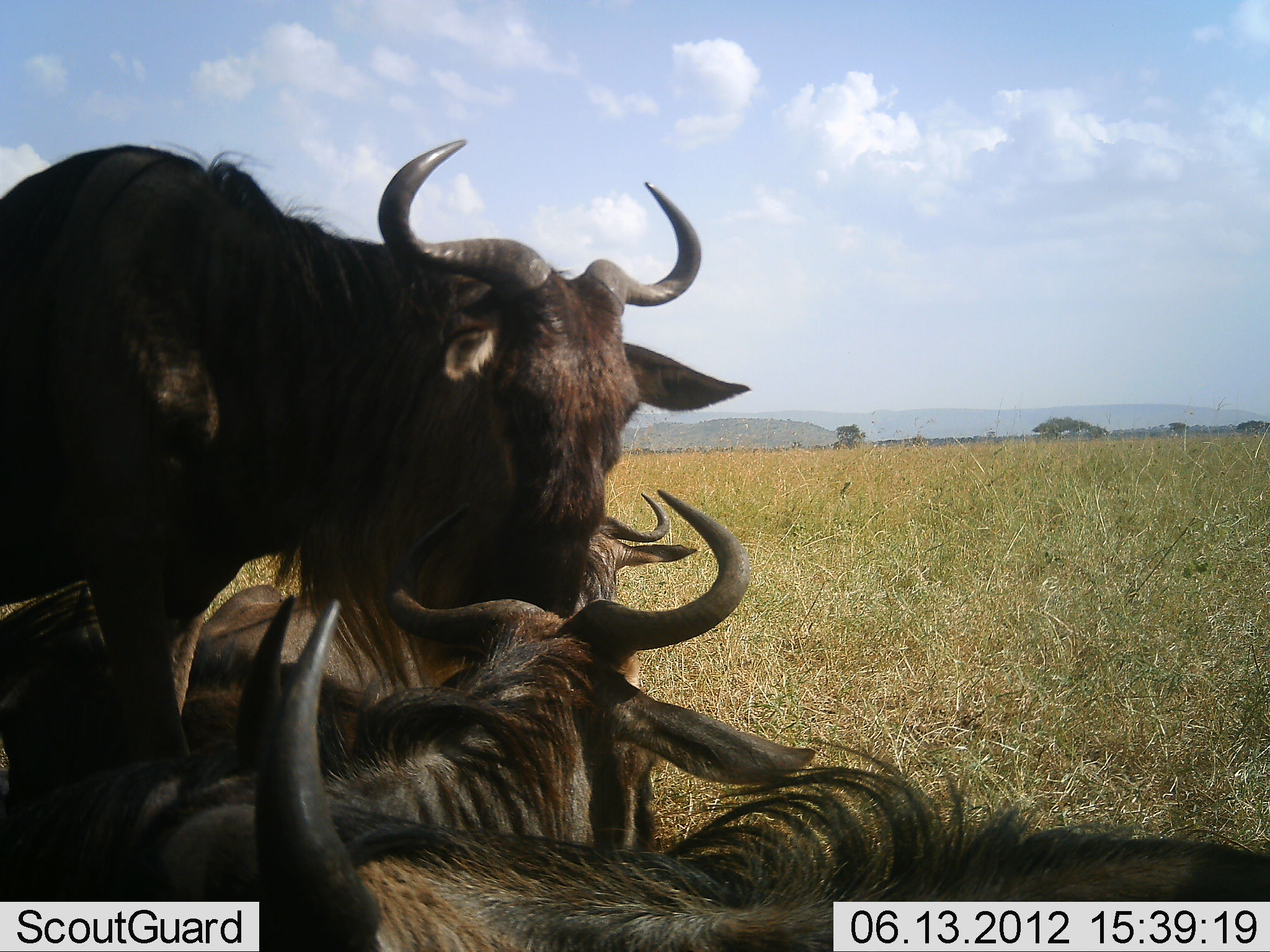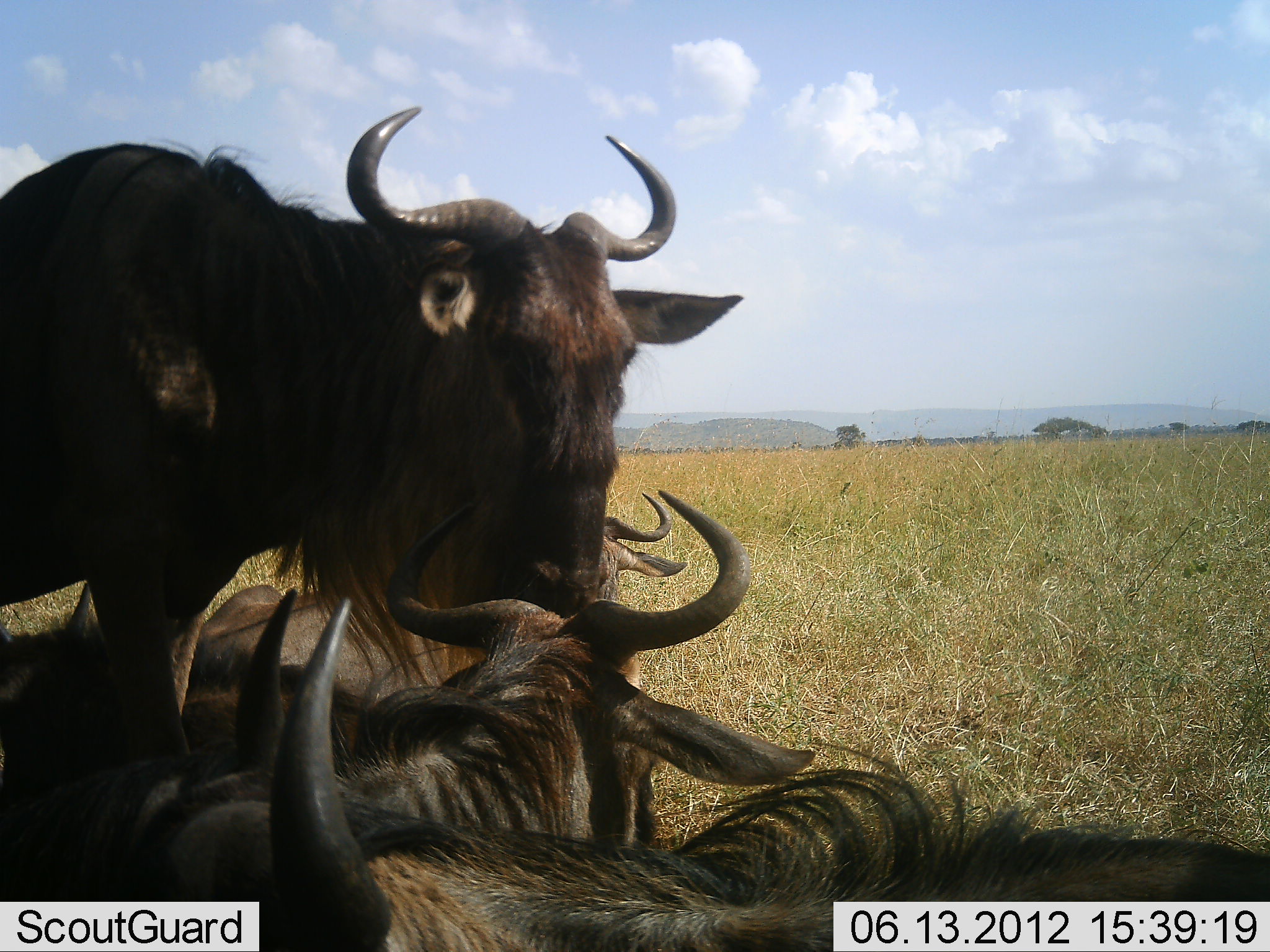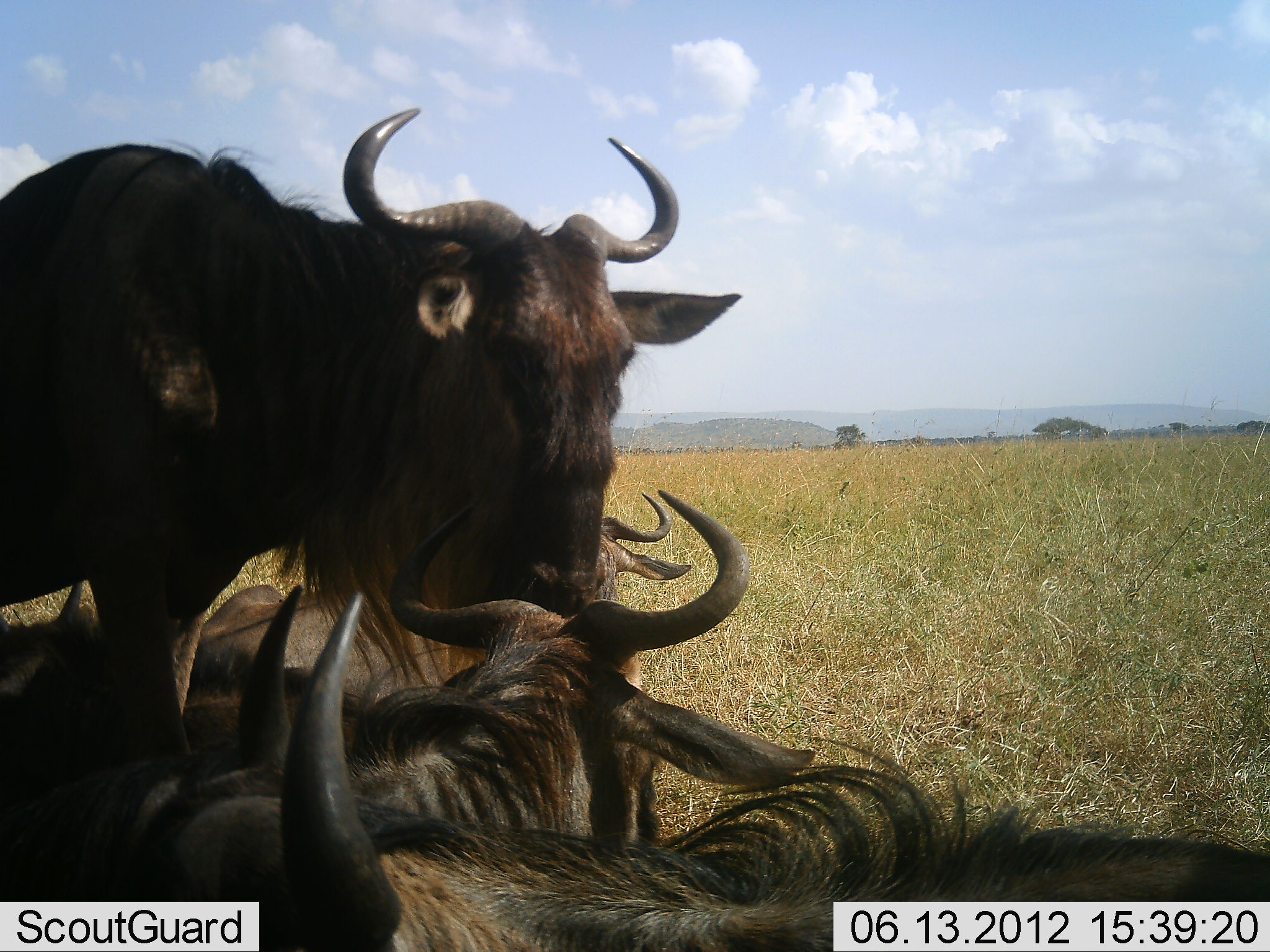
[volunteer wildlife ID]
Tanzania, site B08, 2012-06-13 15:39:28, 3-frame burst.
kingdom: Animalia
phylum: Chordata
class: Mammalia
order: Artiodactyla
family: Bovidae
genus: Connochaetes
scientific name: Connochaetes taurinus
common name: blue wildebeest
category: wildebeest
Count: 4.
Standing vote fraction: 60%.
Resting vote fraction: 100%.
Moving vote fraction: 0%.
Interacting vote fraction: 0%.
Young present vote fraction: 0%.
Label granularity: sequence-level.